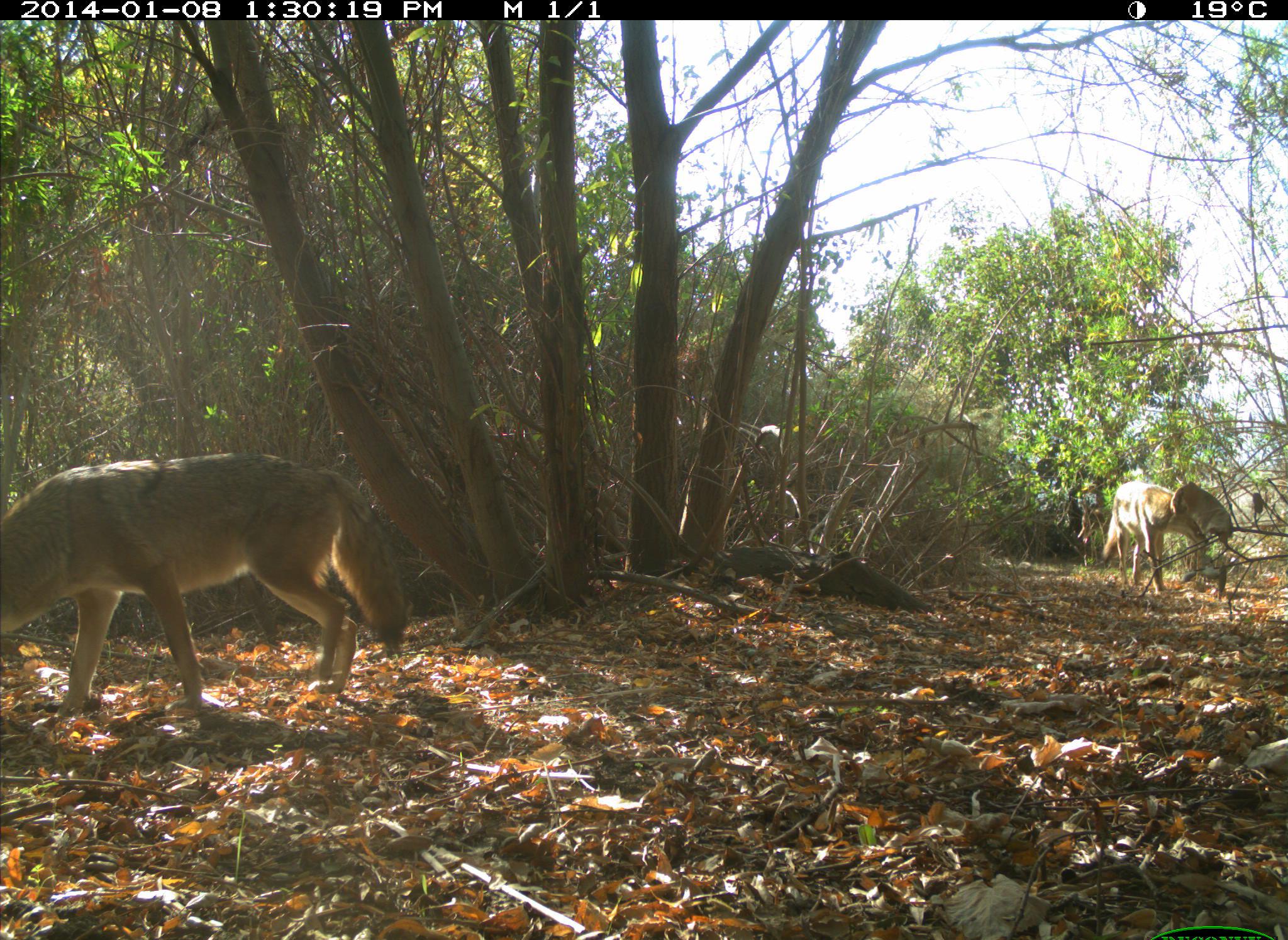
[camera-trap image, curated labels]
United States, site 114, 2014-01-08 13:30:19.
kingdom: Animalia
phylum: Chordata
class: Mammalia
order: Carnivora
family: Canidae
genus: Canis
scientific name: Canis latrans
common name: coyote